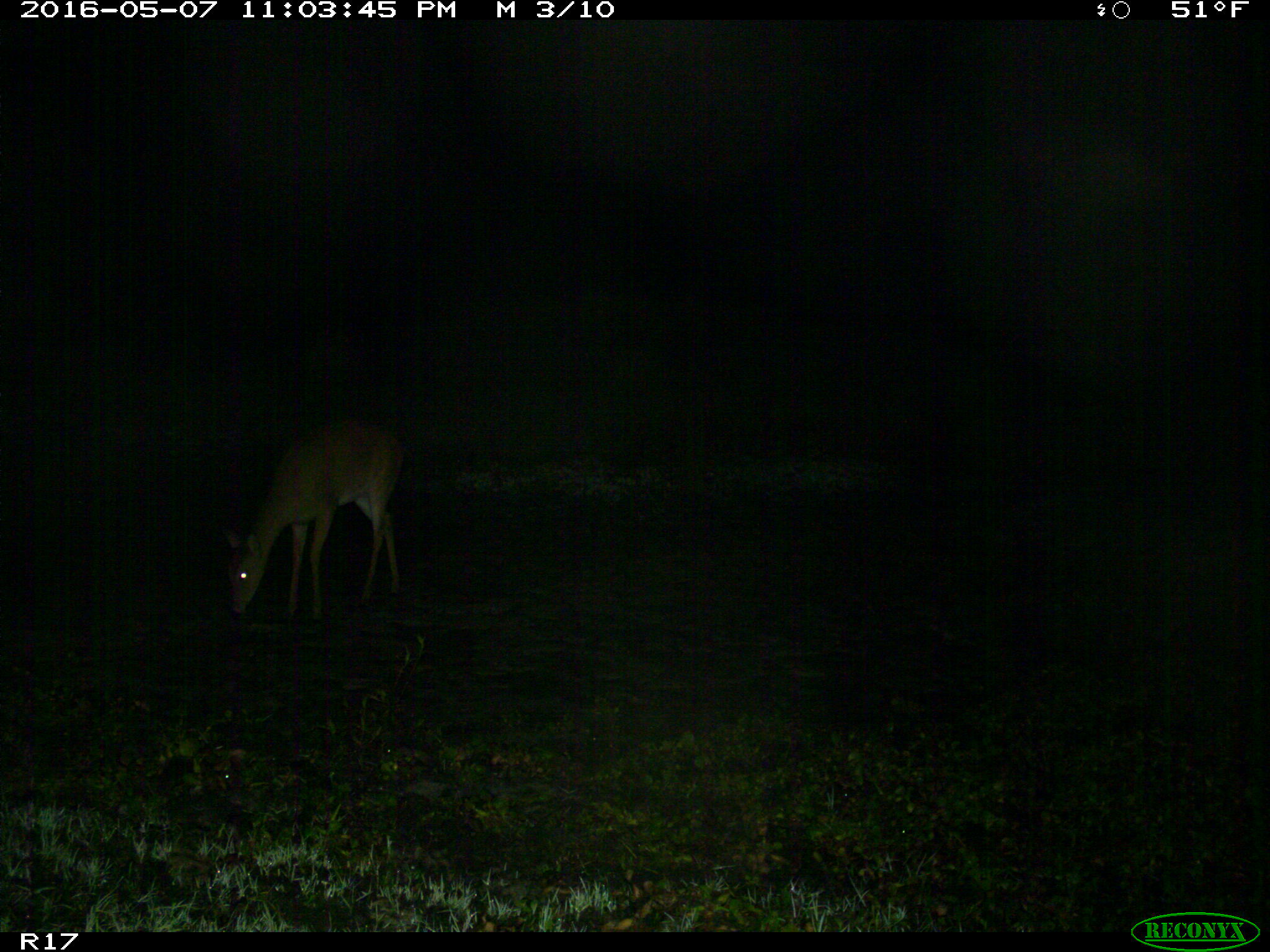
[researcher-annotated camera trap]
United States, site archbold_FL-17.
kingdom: Animalia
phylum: Chordata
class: Mammalia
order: Artiodactyla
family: Cervidae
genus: Odocoileus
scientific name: Odocoileus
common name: deer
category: unidentified deer